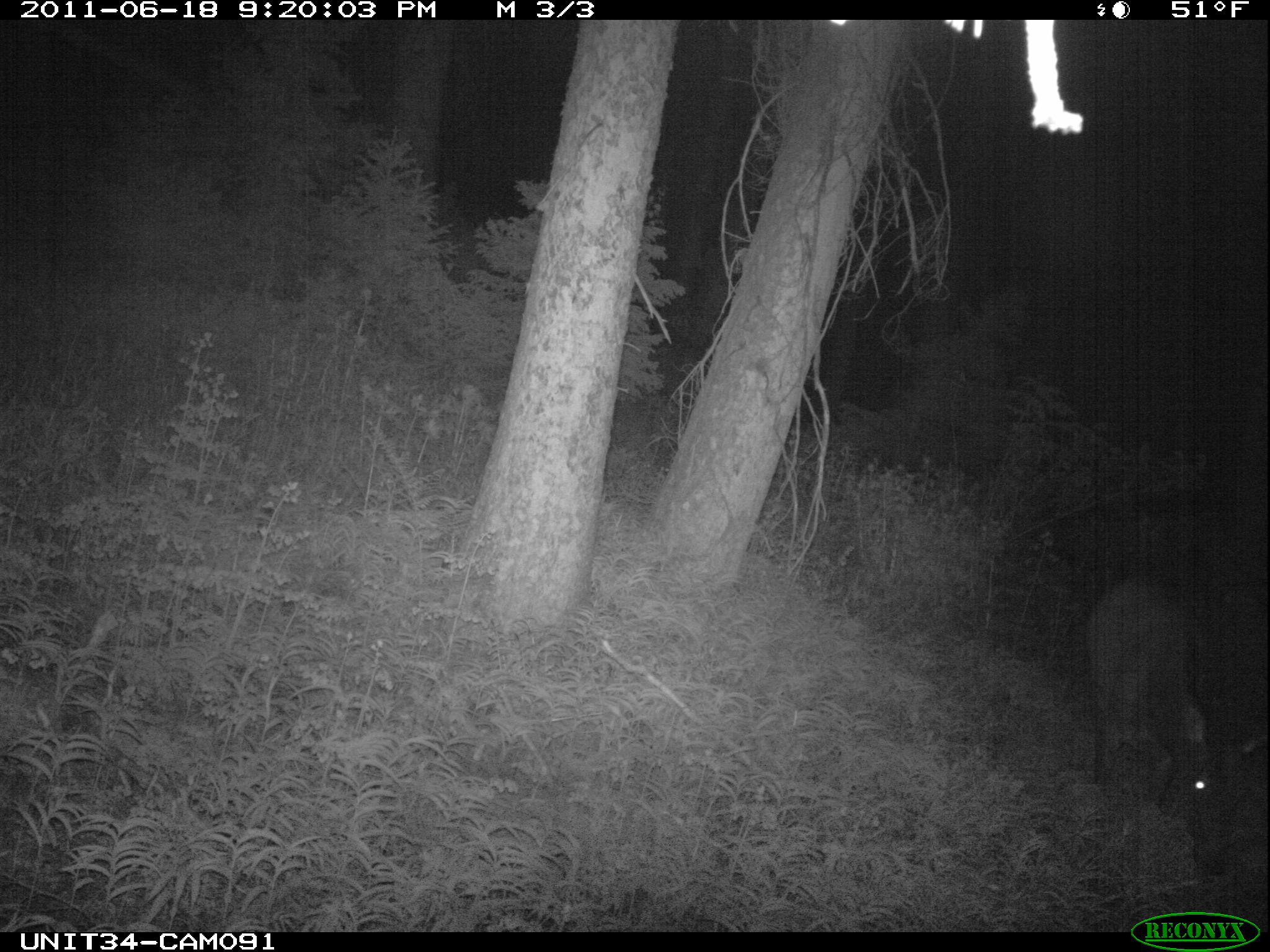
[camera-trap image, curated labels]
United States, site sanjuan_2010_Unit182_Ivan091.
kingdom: Animalia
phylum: Chordata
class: Mammalia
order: Artiodactyla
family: Cervidae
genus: Cervus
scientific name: Cervus elaphus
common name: red deer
Cervus elaphus (red deer).